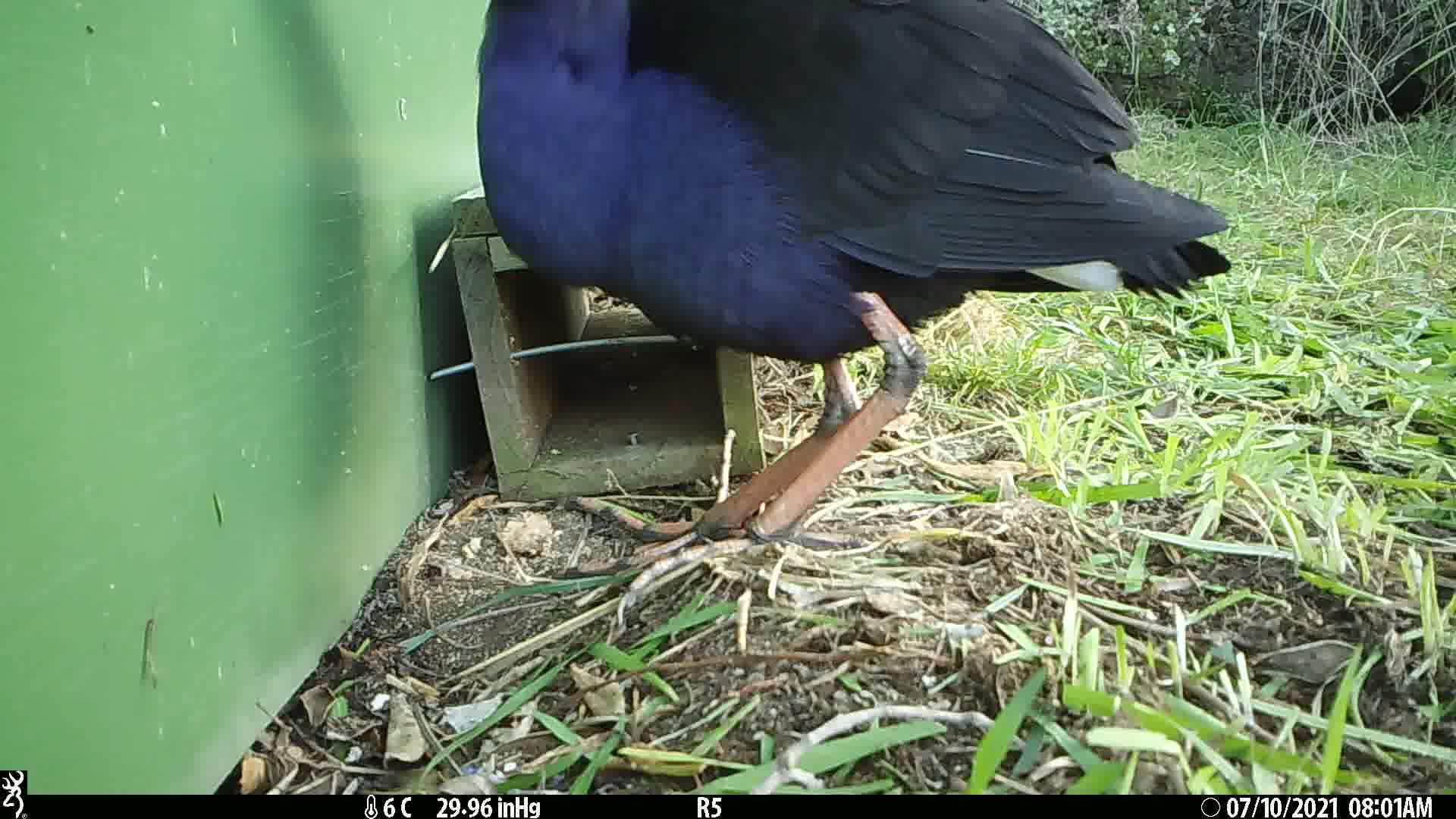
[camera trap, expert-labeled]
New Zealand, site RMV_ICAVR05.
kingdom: Animalia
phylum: Chordata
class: Aves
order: Gruiformes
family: Rallidae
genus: Porphyrio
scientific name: Porphyrio melanotus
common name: australasian swamphen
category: pukeko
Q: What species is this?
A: Pukeko (australasian swamphen) (Porphyrio melanotus).